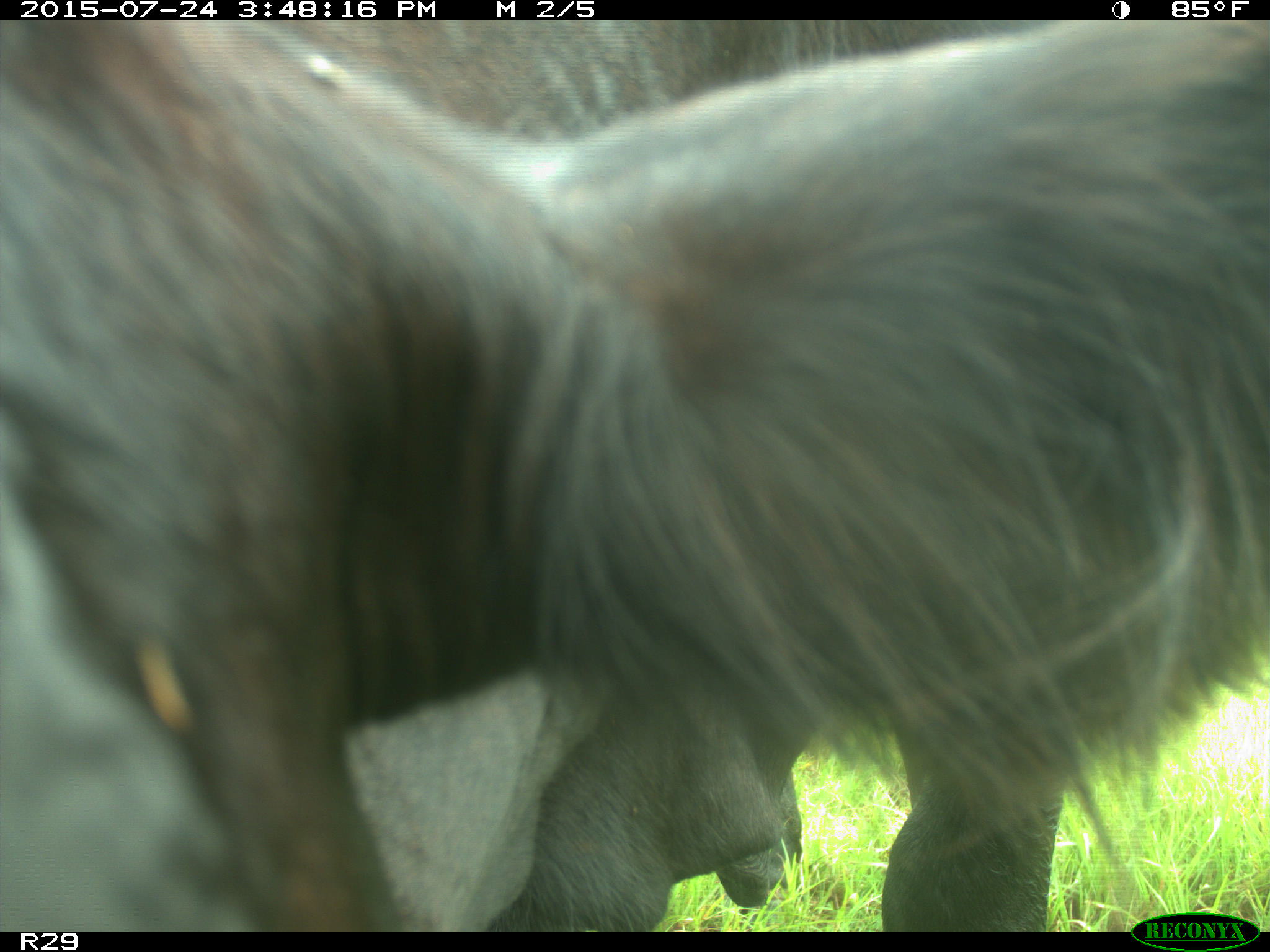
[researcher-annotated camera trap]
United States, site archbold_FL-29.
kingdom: Animalia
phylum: Chordata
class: Mammalia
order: Artiodactyla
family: Bovidae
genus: Bos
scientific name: Bos taurus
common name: domestic cow